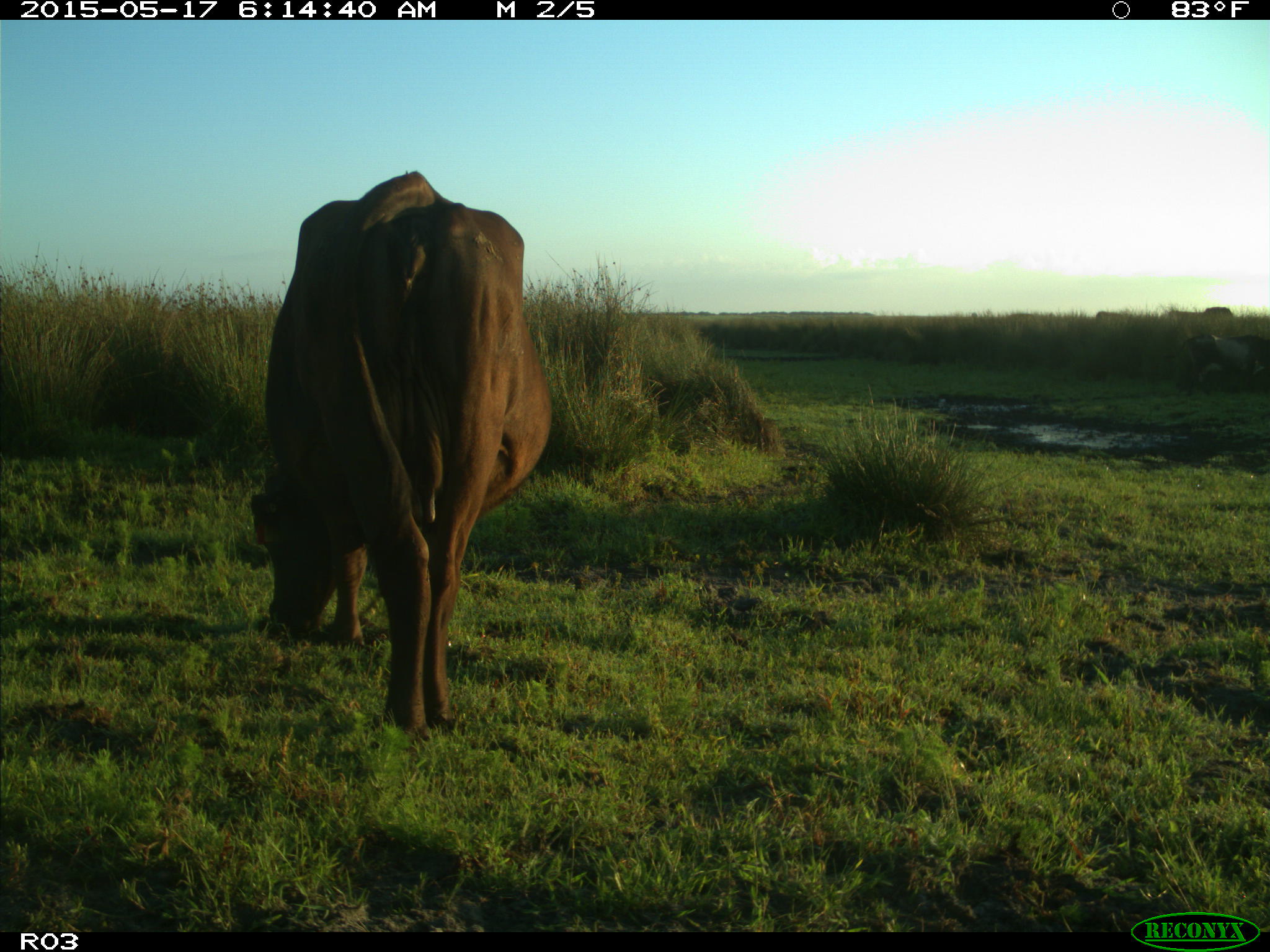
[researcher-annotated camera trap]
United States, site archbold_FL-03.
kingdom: Animalia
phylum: Chordata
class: Mammalia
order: Artiodactyla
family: Bovidae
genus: Bos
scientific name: Bos taurus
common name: domestic cow